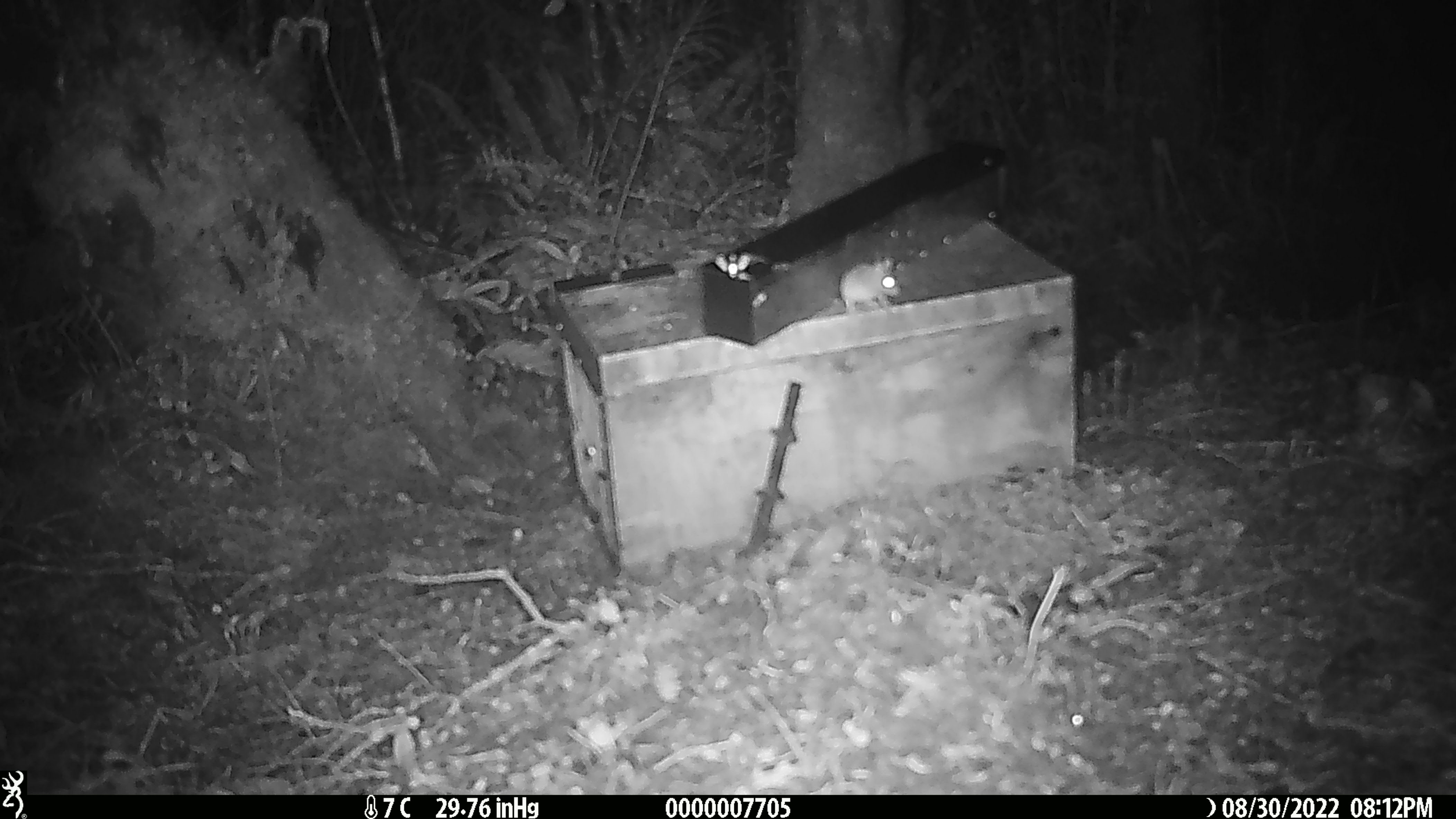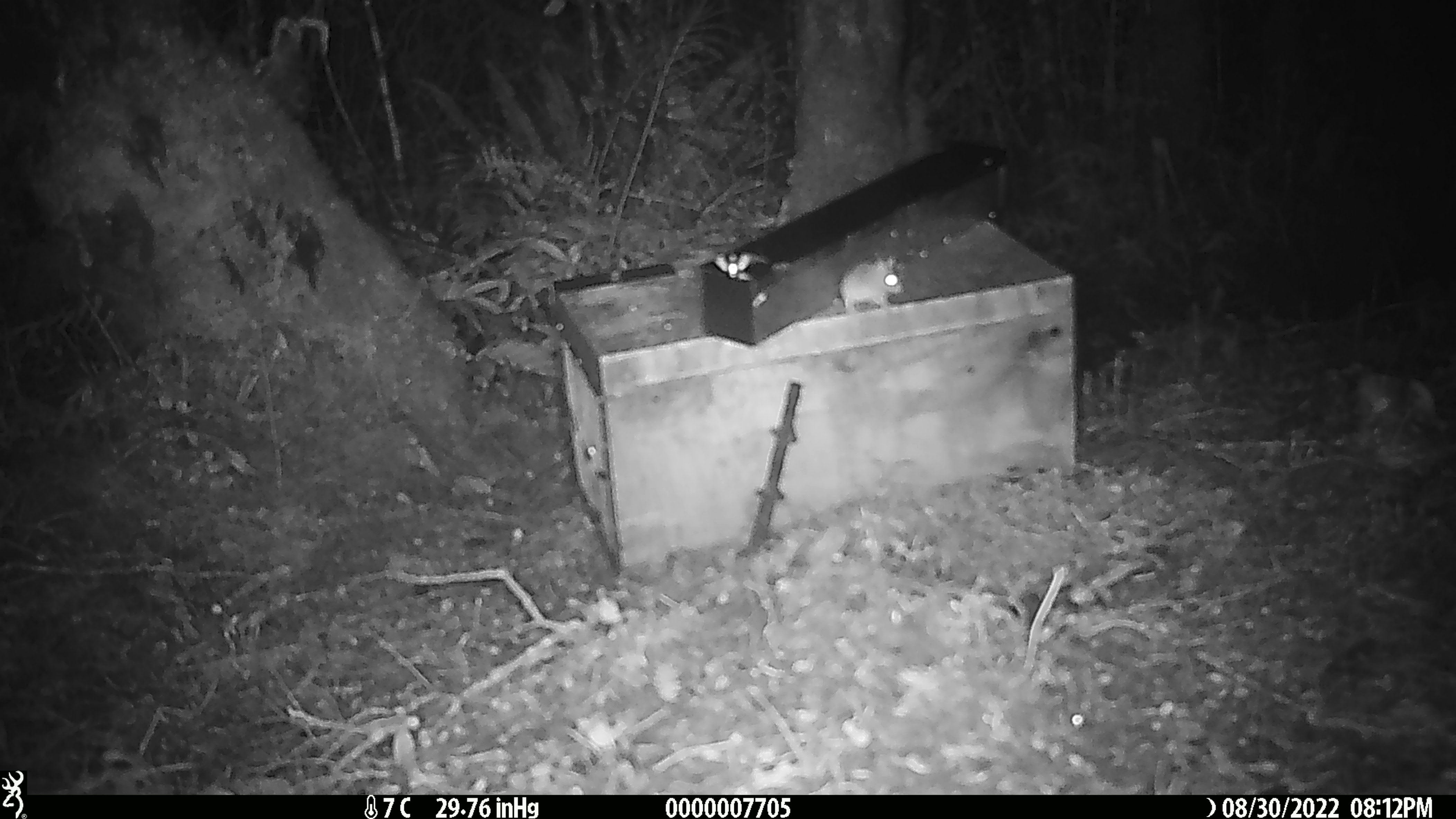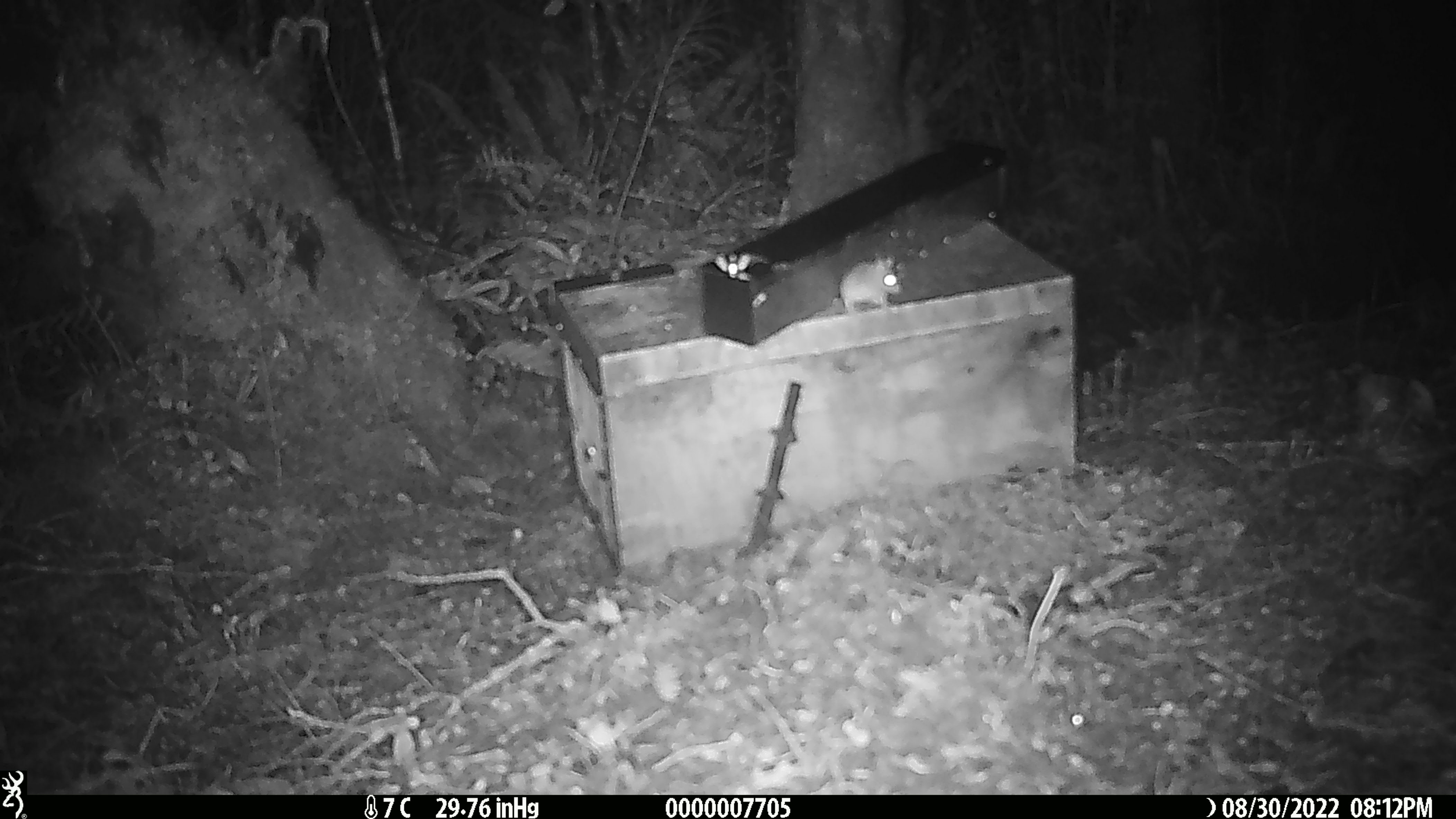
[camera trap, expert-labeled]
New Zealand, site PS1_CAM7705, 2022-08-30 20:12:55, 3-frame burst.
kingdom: Animalia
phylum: Chordata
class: Mammalia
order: Rodentia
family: Muridae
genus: Mus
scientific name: Mus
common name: mouse